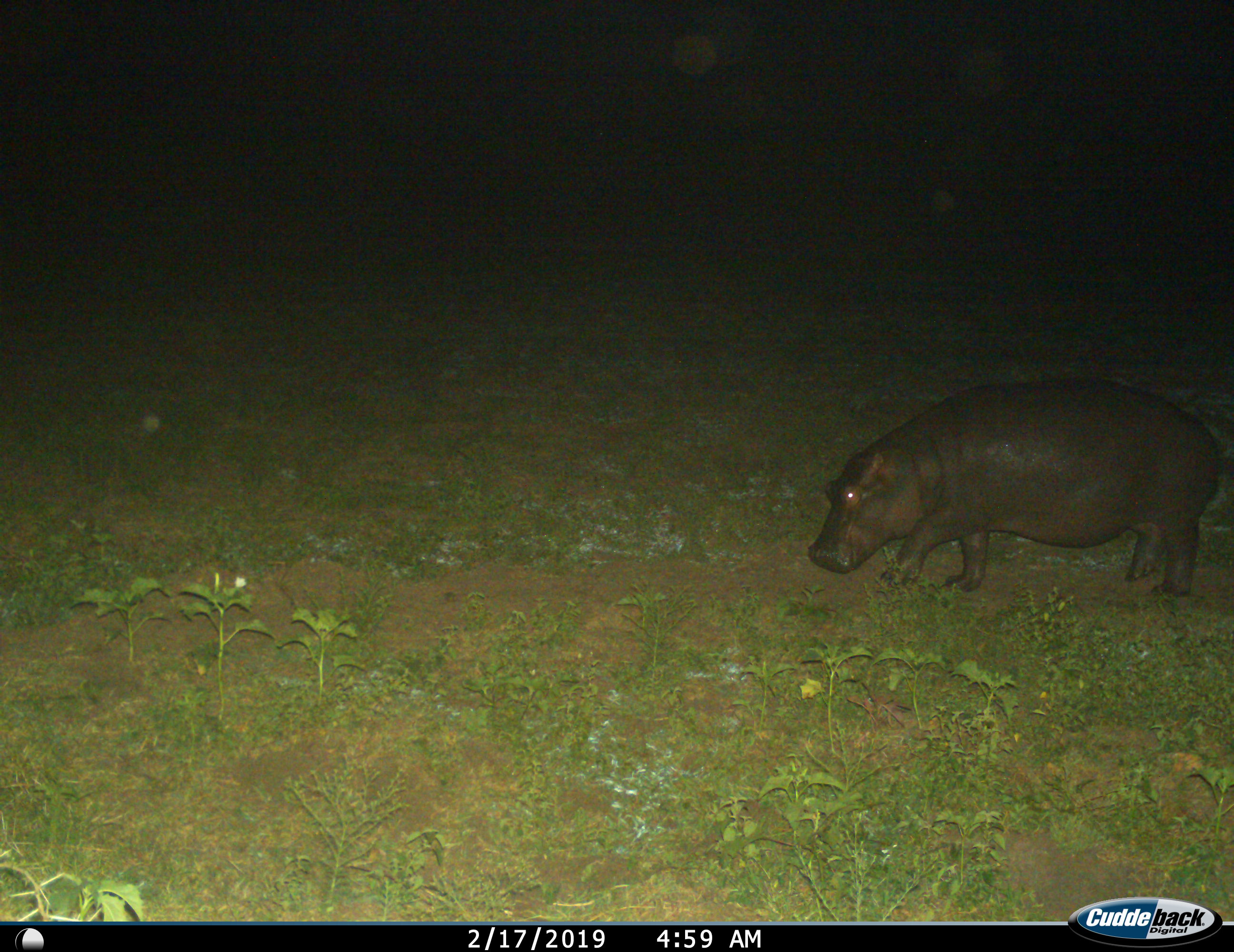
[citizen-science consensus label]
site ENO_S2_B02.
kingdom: Animalia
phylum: Chordata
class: Mammalia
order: Artiodactyla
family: Hippopotamidae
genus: Hippopotamus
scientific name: Hippopotamus amphibius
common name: hippopotamus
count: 1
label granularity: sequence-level